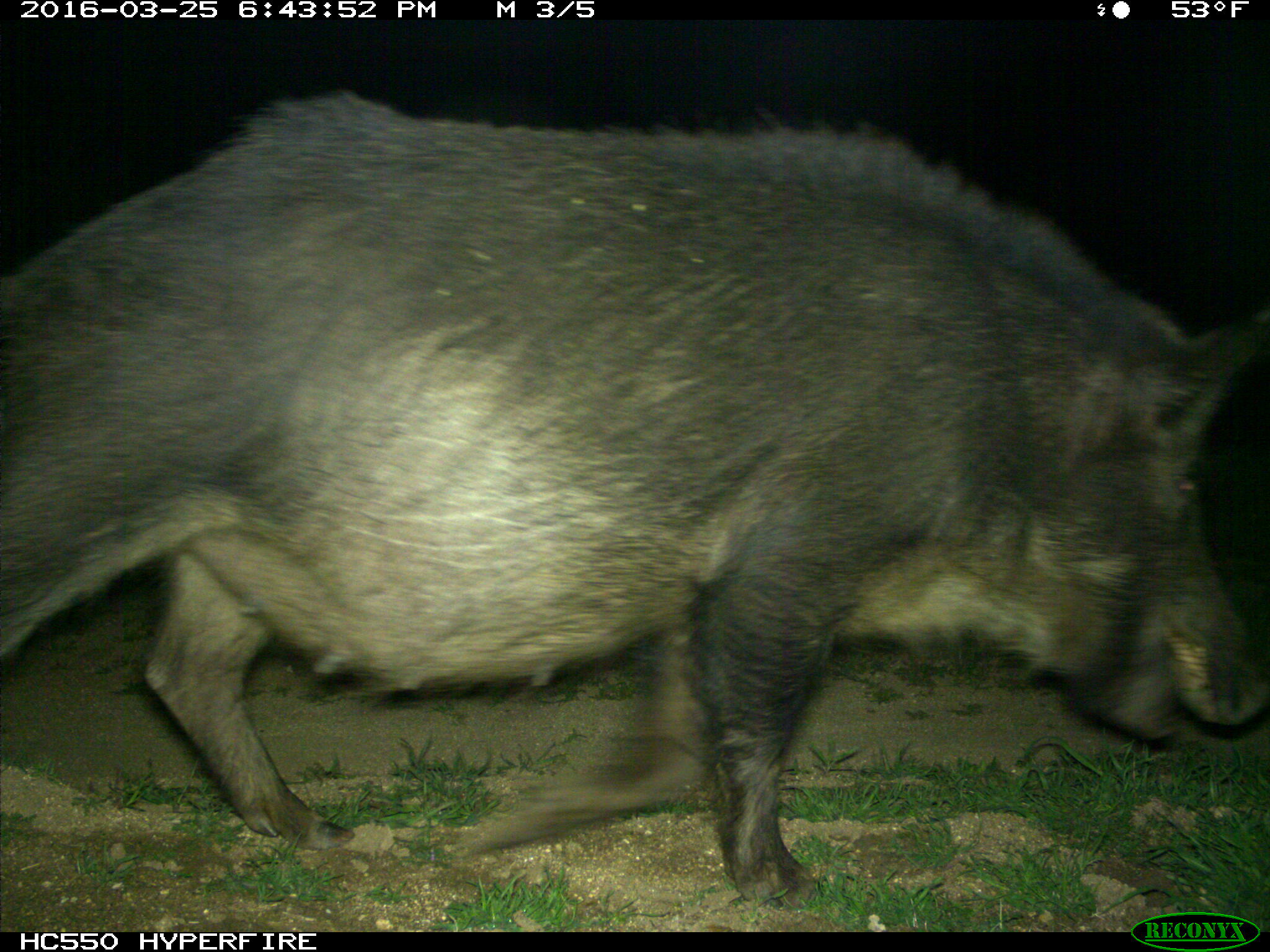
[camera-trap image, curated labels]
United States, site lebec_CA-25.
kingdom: Animalia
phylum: Chordata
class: Mammalia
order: Artiodactyla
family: Suidae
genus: Sus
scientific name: Sus scrofa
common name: wild boar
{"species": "Sus scrofa (wild boar)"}